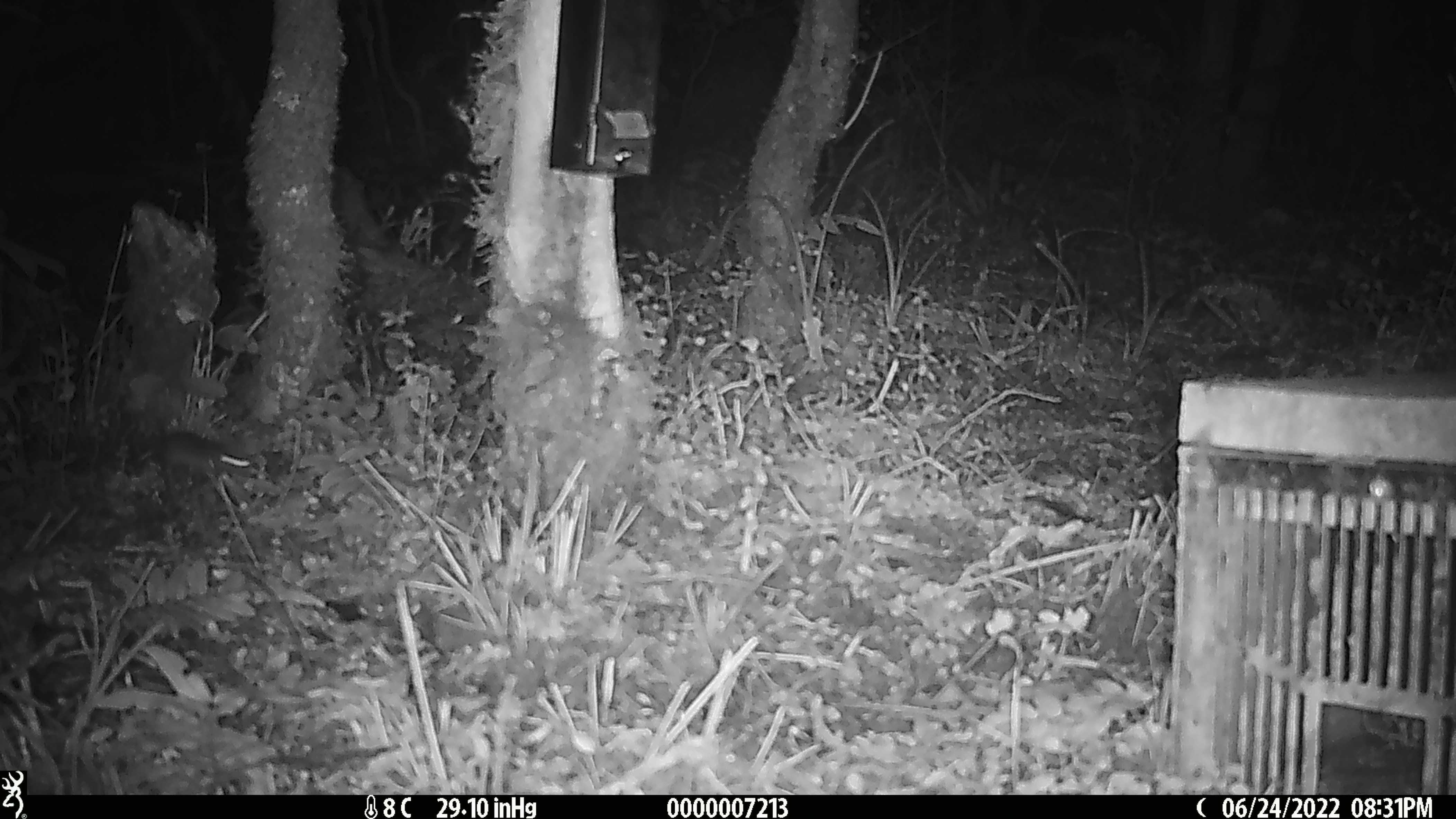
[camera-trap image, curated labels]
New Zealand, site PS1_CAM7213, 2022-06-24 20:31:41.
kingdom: Animalia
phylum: Chordata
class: Mammalia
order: Rodentia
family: Muridae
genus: Mus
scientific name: Mus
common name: mouse